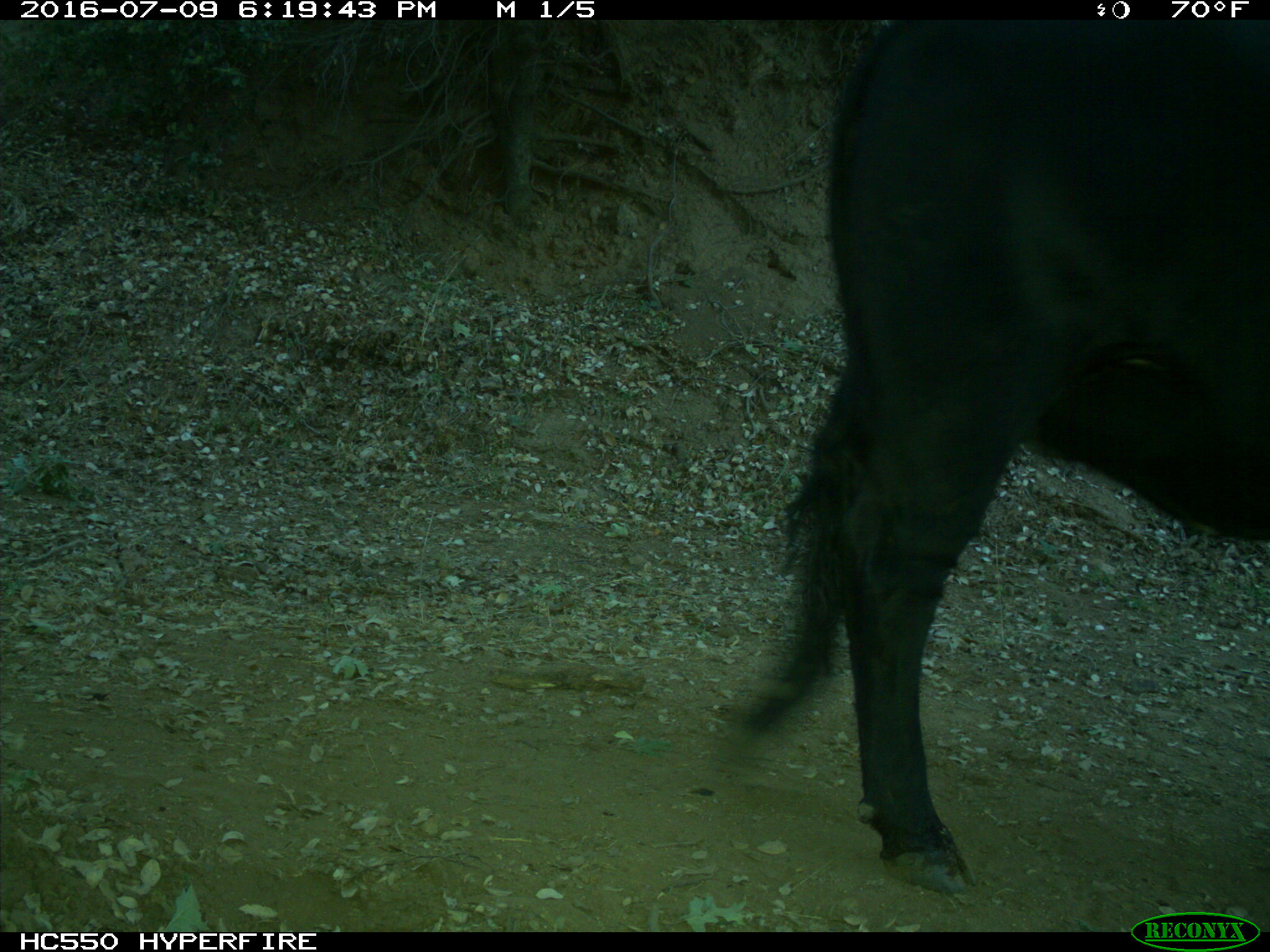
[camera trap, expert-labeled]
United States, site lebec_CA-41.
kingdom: Animalia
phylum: Chordata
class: Mammalia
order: Artiodactyla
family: Bovidae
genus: Bos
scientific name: Bos taurus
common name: domestic cow